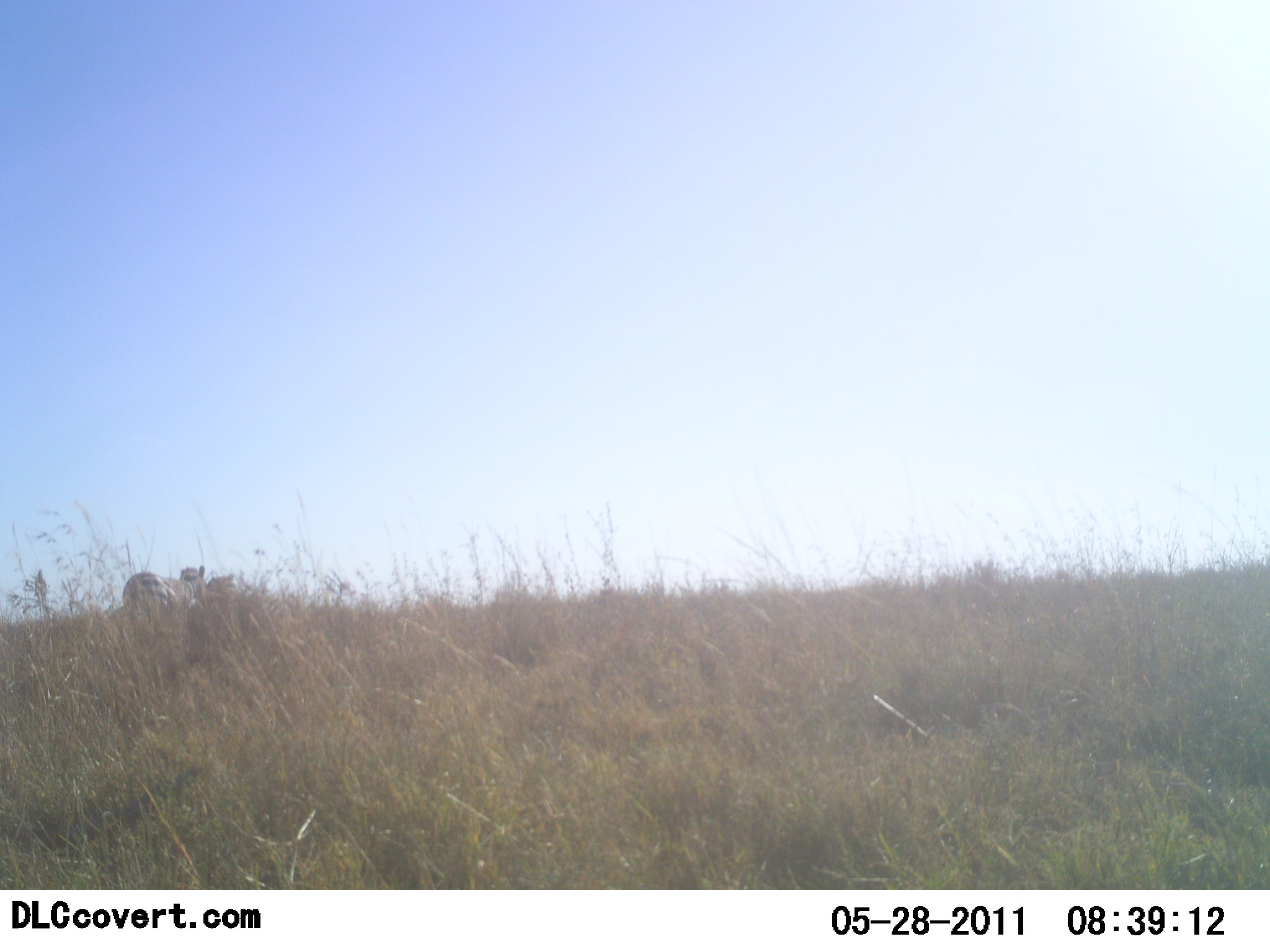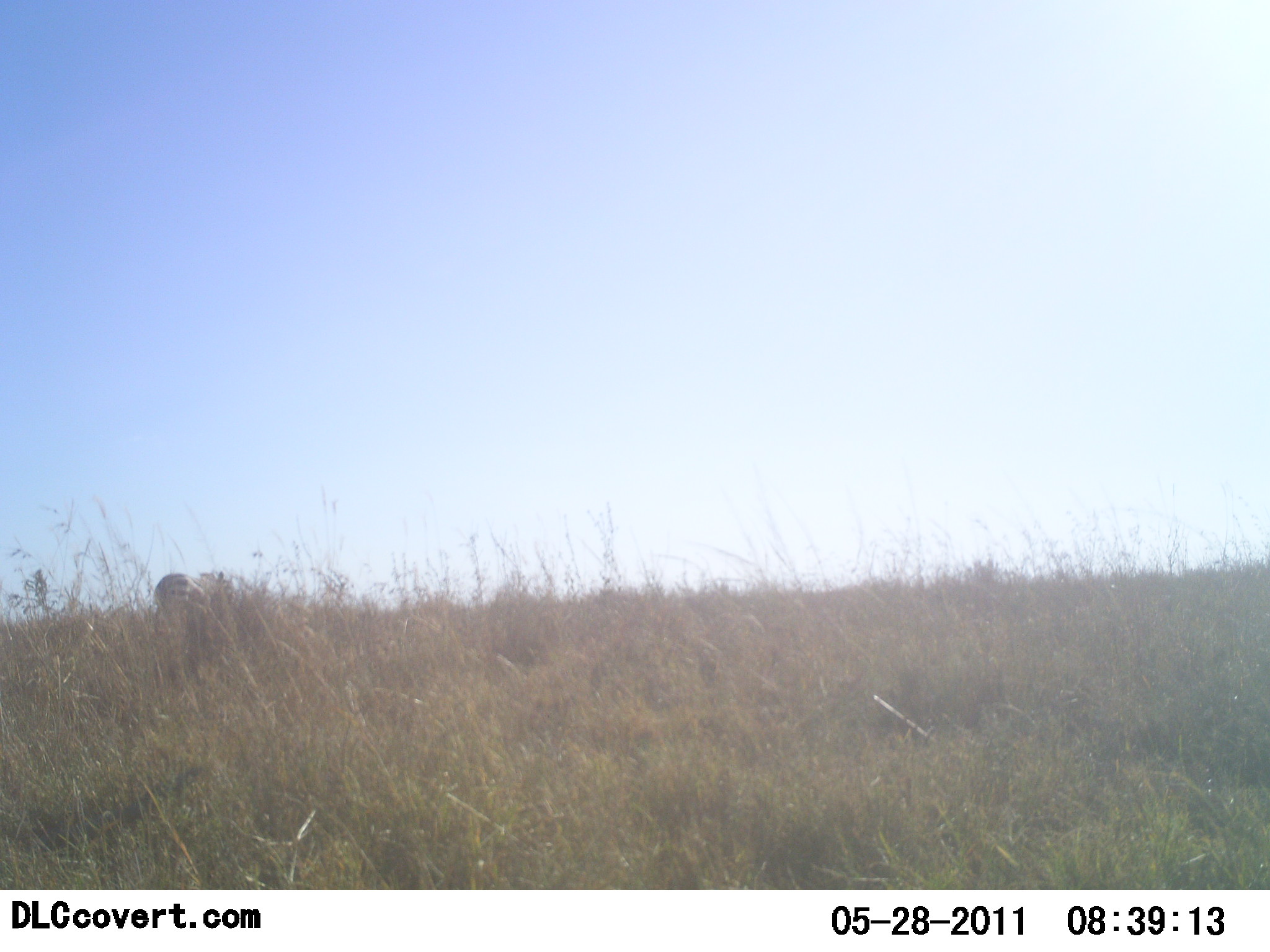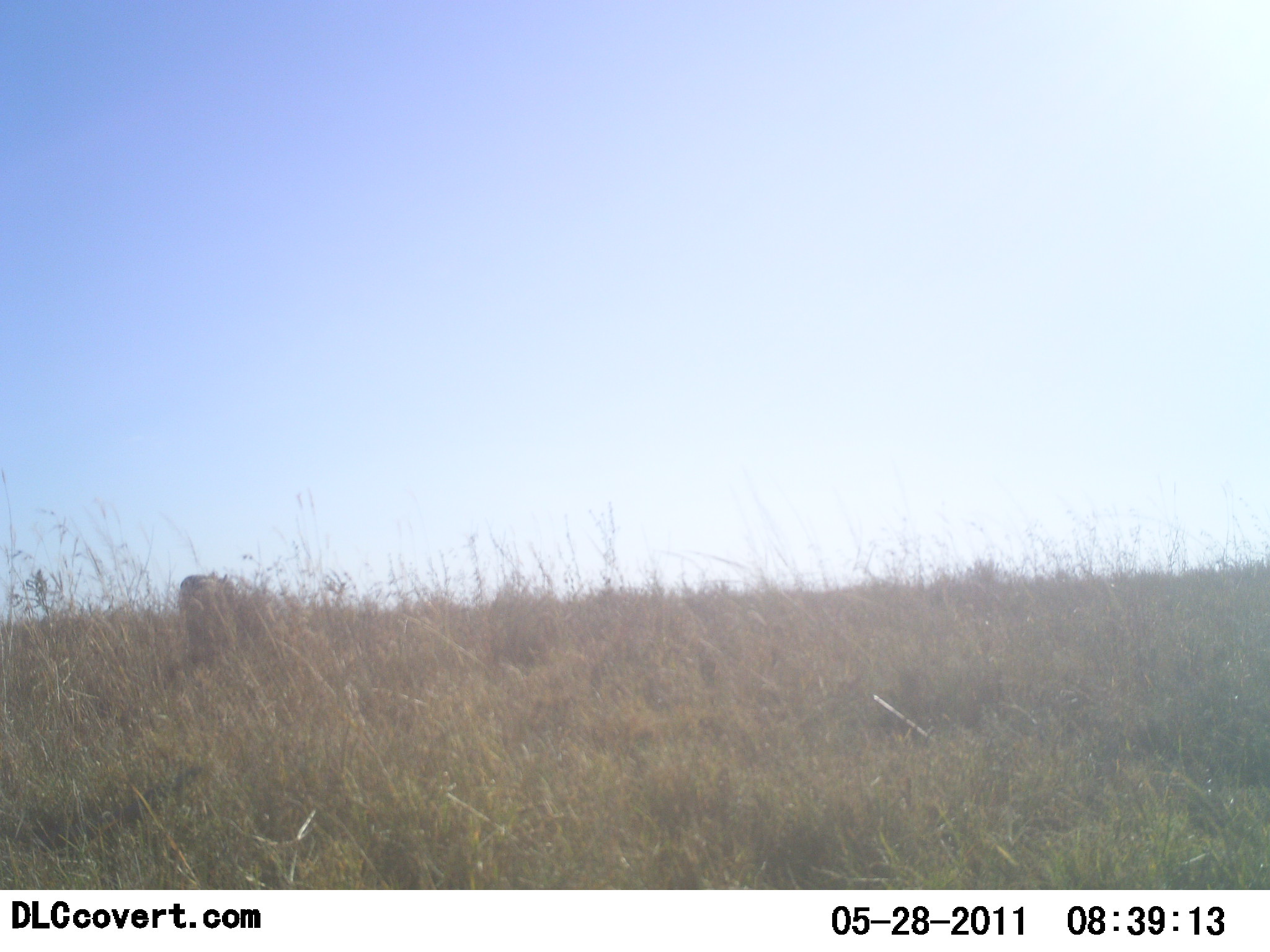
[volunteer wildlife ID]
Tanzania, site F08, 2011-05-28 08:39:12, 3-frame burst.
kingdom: Animalia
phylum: Chordata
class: Mammalia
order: Perissodactyla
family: Equidae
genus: Equus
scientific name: Equus quagga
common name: plains zebra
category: zebra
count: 1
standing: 9%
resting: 0%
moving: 91%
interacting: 0%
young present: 0%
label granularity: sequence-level